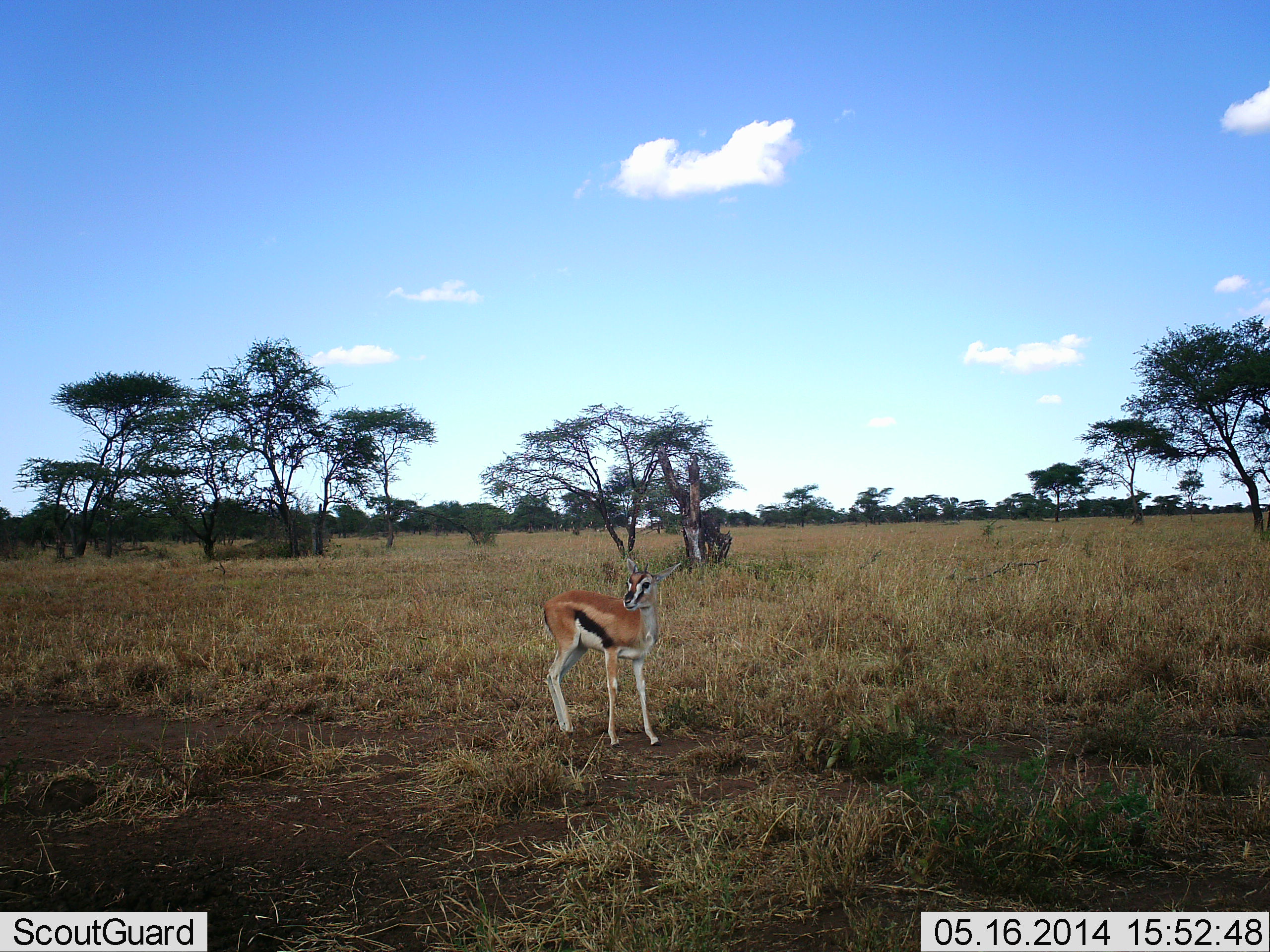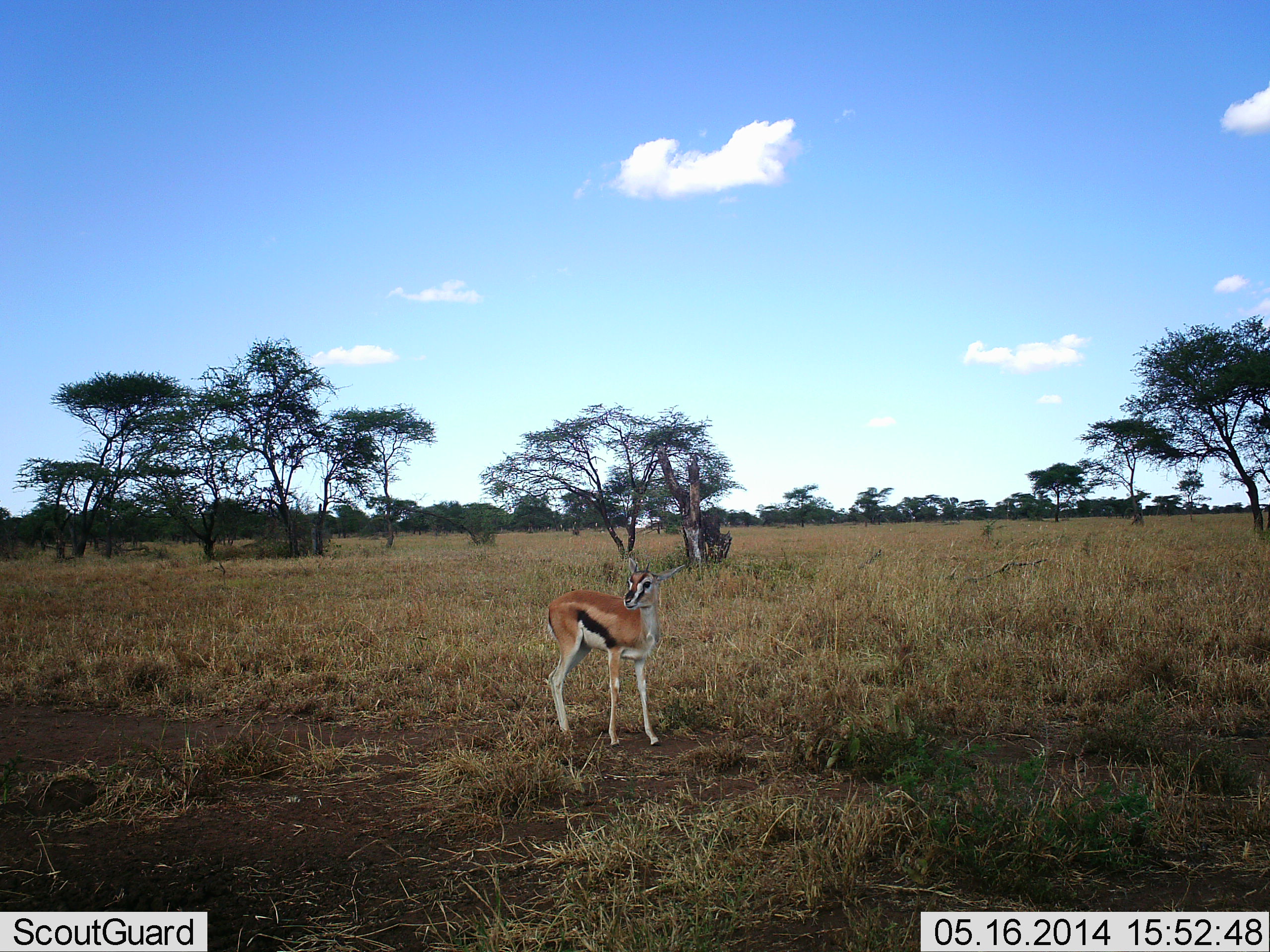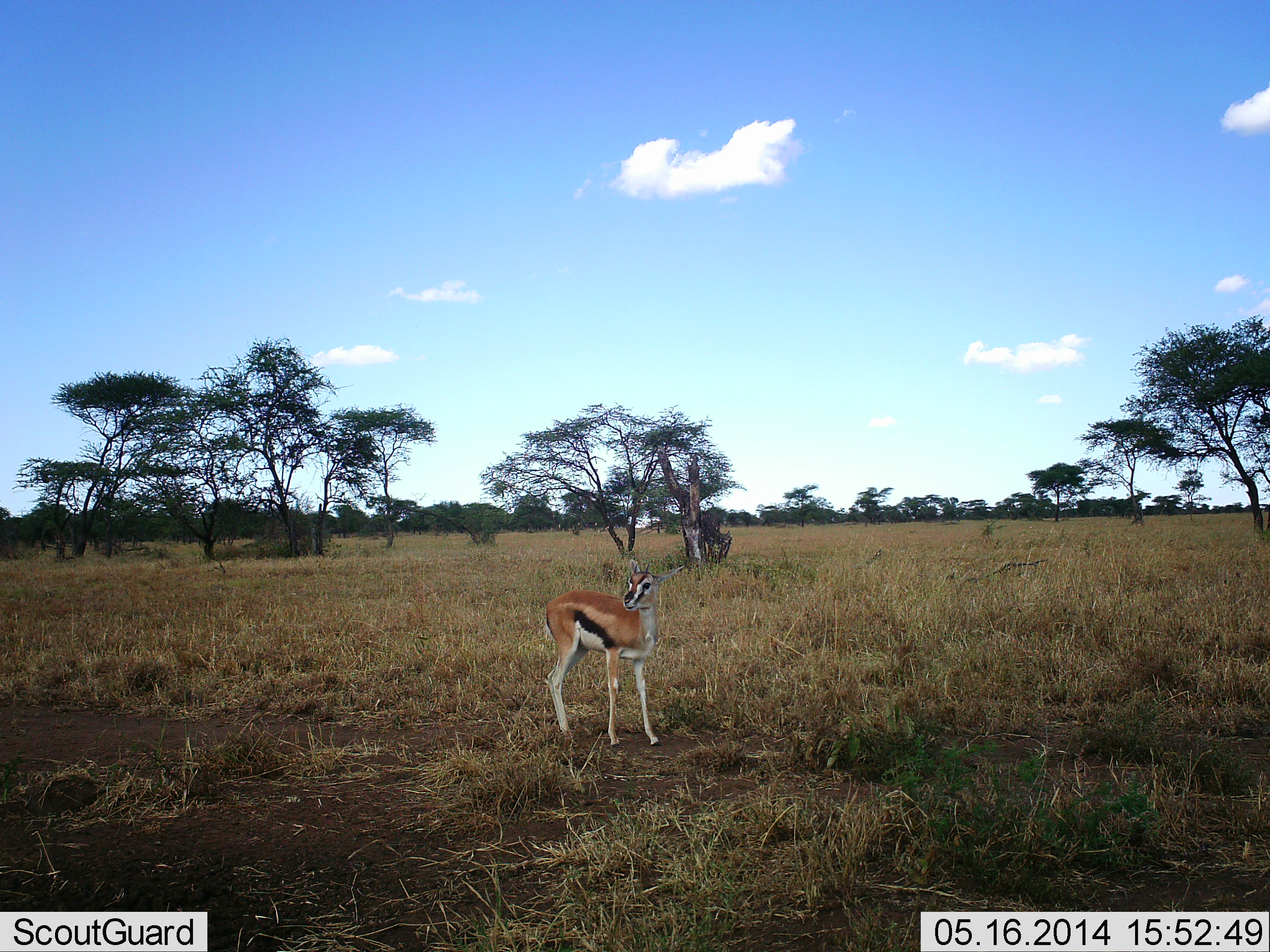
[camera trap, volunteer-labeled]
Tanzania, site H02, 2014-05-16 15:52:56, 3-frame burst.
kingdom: Animalia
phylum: Chordata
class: Mammalia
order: Artiodactyla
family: Bovidae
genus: Eudorcas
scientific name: Eudorcas thomsonii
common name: thomson's gazelle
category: gazellethomsons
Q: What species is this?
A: Gazellethomsons (thomson's gazelle) (Eudorcas thomsonii).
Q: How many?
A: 1.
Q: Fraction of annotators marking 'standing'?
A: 100%.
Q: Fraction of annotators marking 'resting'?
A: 0%.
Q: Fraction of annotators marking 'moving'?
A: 0%.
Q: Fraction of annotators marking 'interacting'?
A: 0%.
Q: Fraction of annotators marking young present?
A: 10%.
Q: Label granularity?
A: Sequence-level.